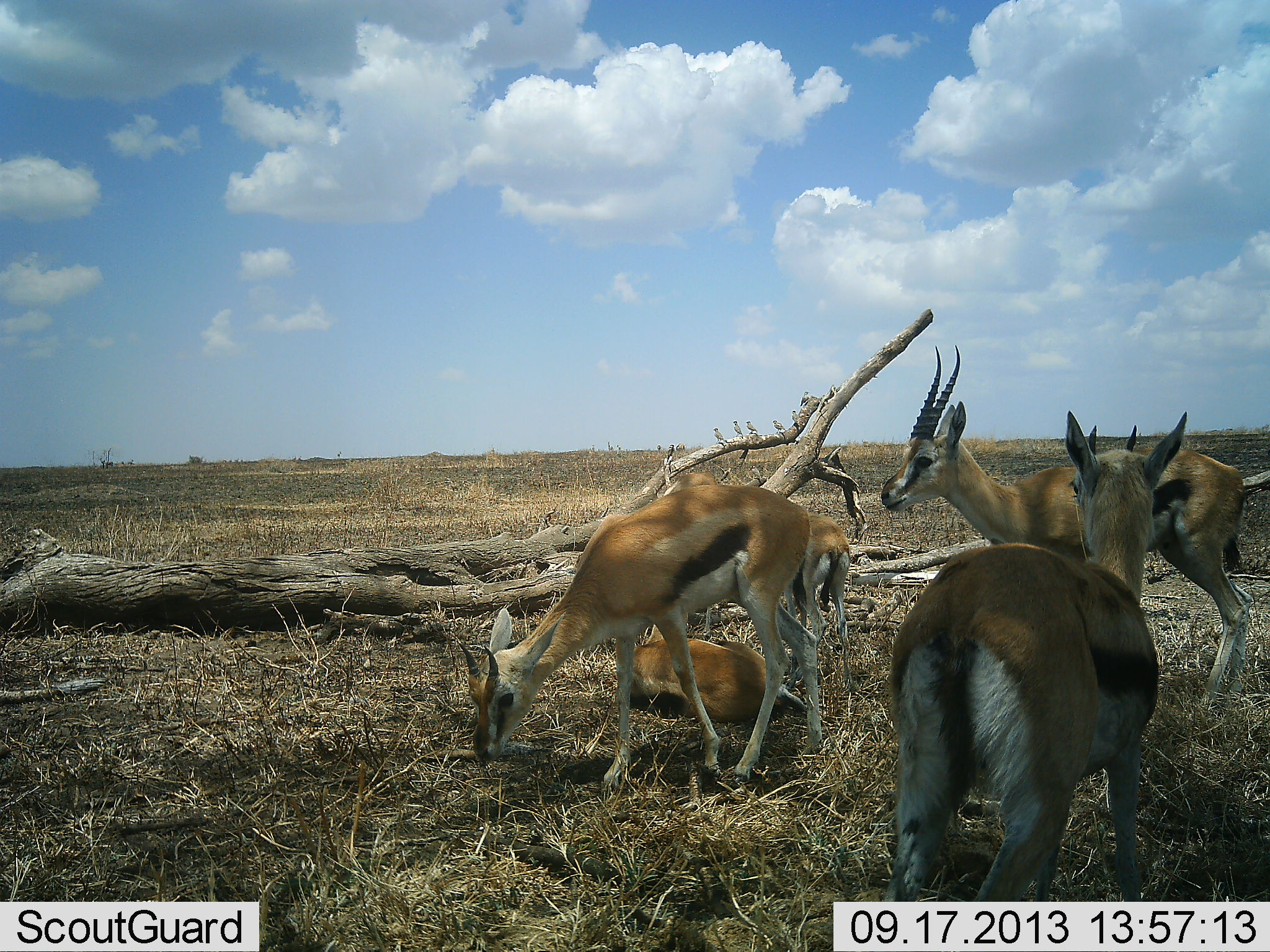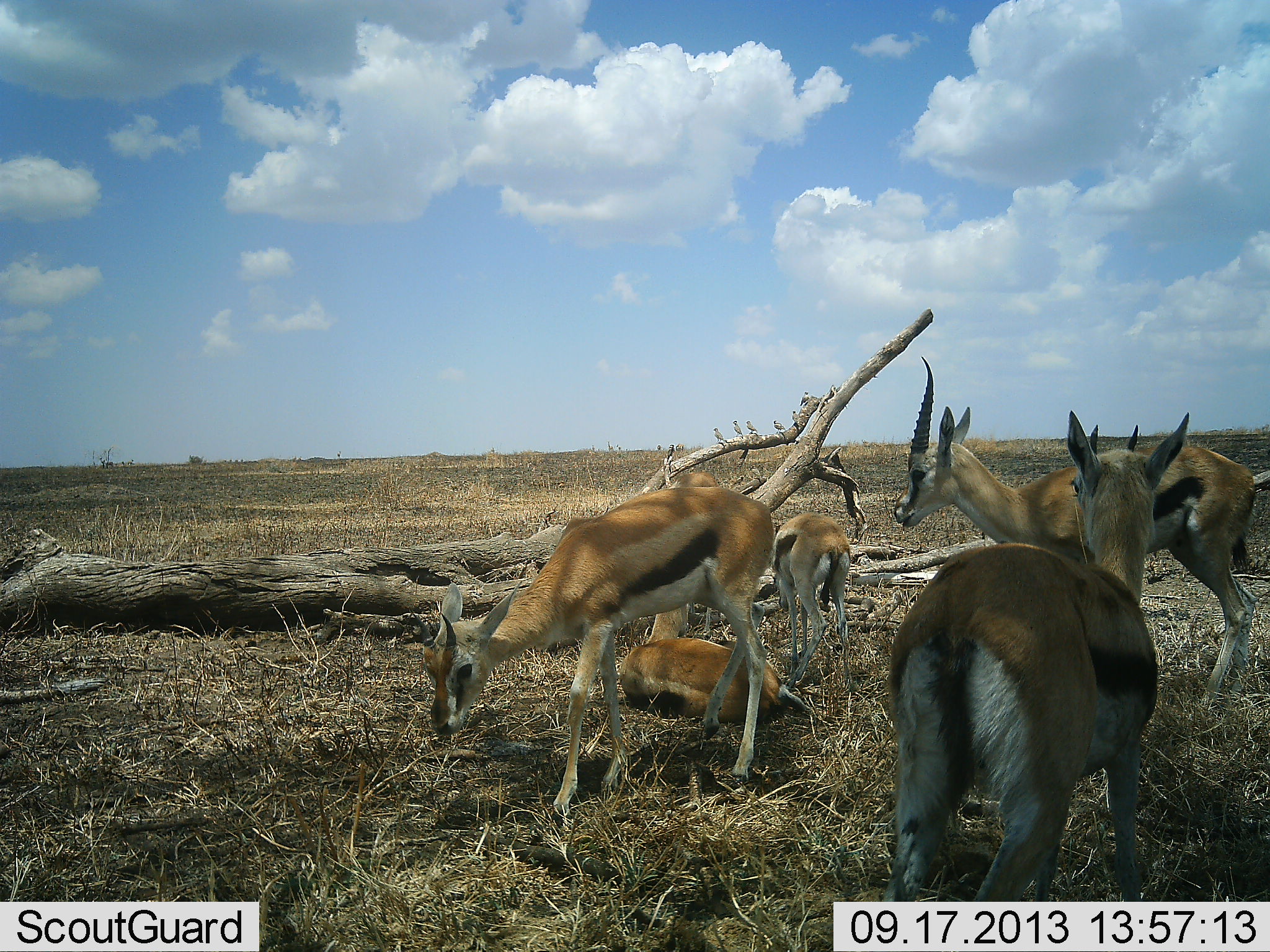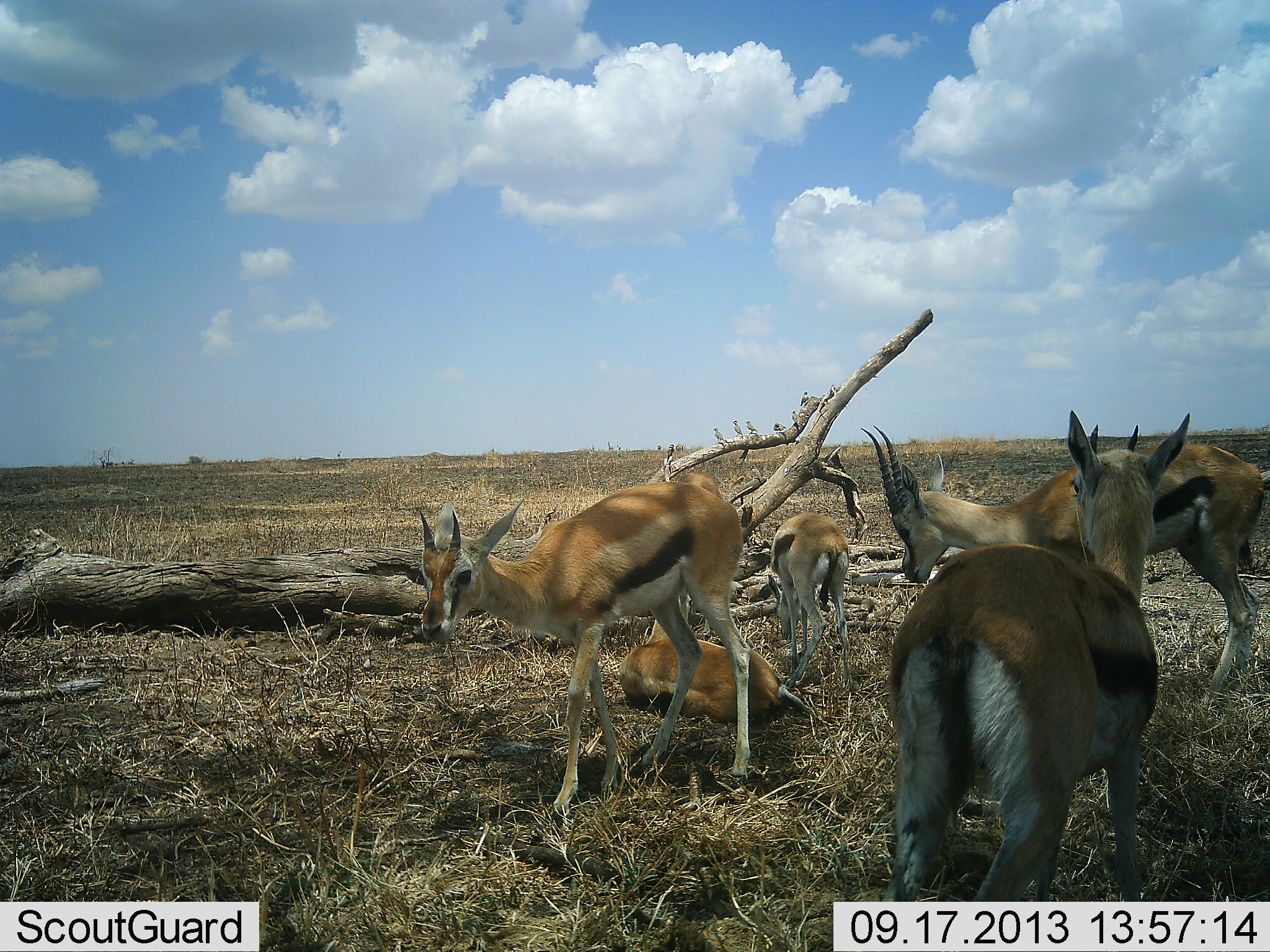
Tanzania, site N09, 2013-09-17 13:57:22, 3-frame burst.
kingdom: Animalia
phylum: Chordata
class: Mammalia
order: Artiodactyla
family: Bovidae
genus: Eudorcas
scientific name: Eudorcas thomsonii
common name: thomson's gazelle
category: gazellethomsons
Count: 5.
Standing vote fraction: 75%.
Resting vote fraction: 92%.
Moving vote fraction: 25%.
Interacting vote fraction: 4%.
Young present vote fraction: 17%.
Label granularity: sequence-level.